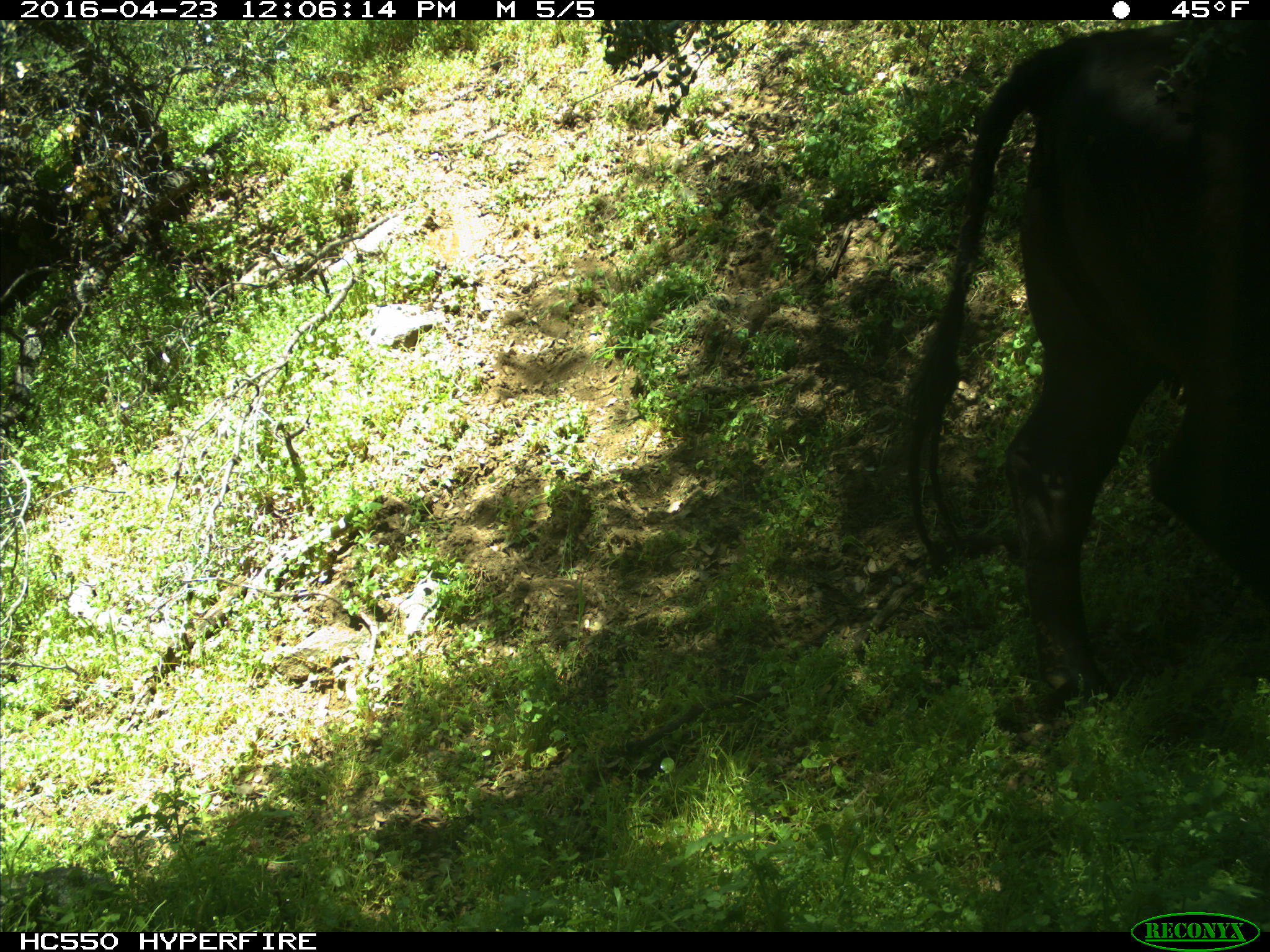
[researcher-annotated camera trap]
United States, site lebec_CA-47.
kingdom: Animalia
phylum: Chordata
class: Mammalia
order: Artiodactyla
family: Bovidae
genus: Bos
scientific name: Bos taurus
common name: domestic cow